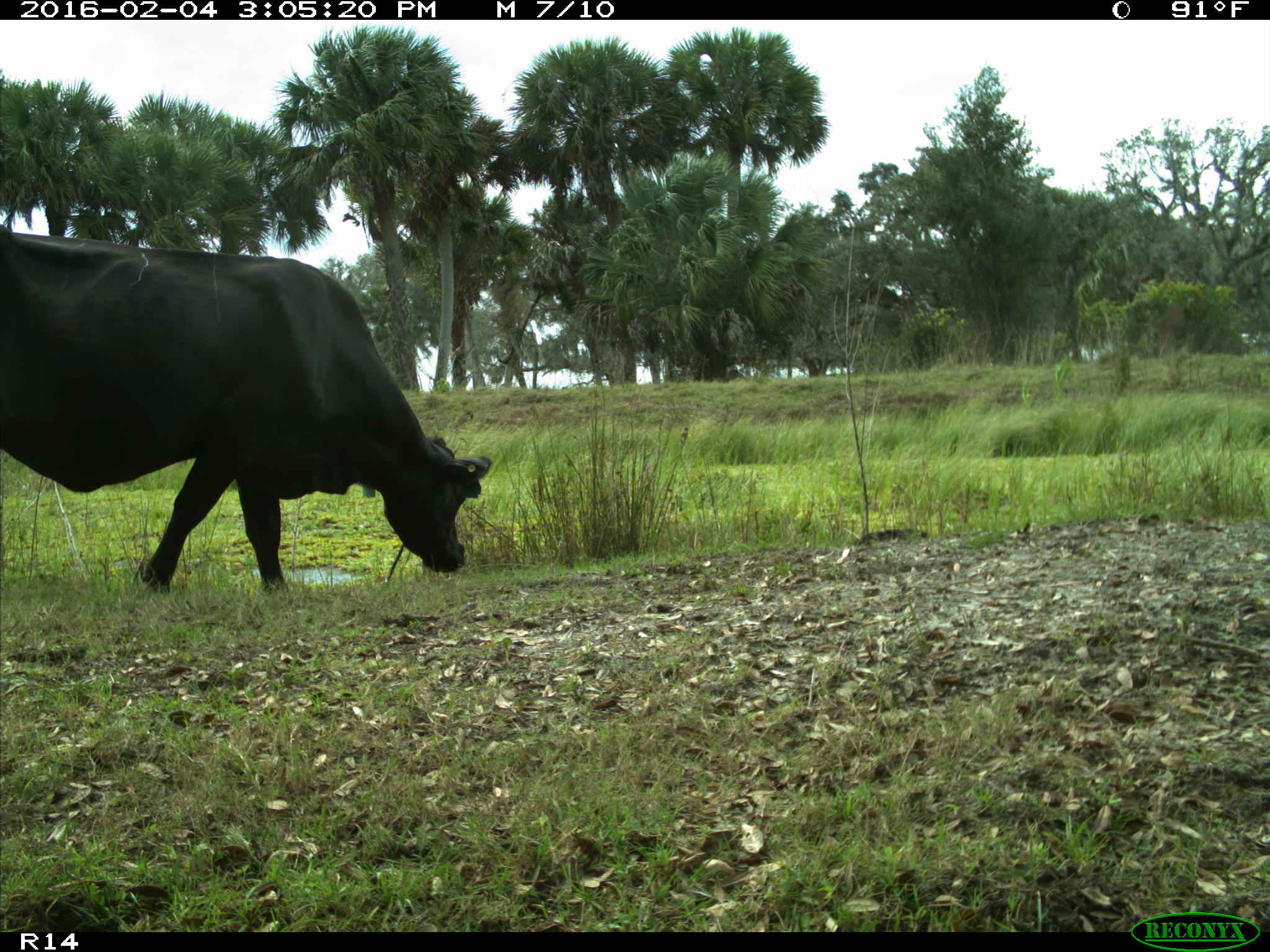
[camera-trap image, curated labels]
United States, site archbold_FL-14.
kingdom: Animalia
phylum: Chordata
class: Mammalia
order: Artiodactyla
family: Bovidae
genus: Bos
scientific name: Bos taurus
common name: domestic cow